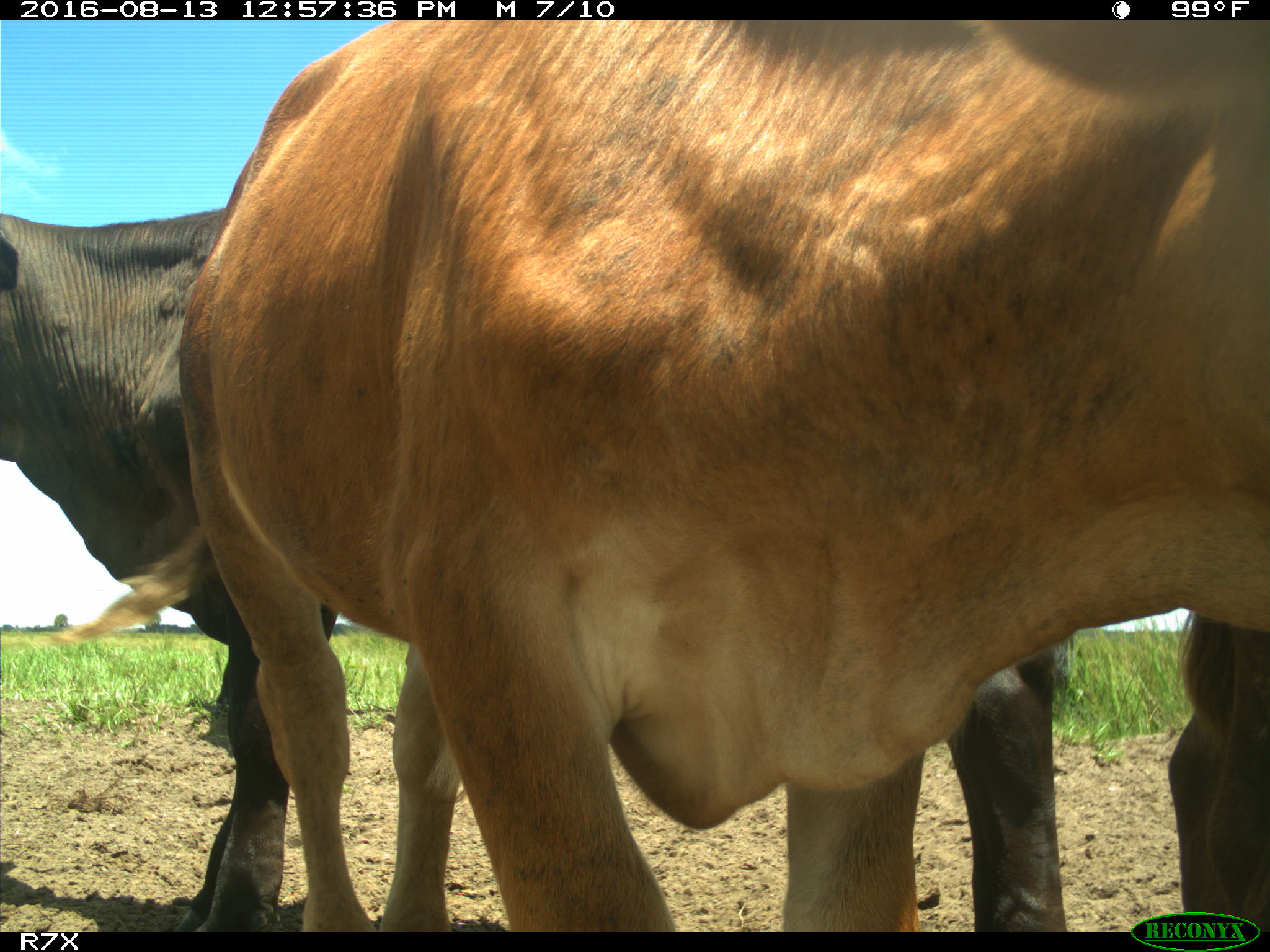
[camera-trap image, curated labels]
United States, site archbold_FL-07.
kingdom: Animalia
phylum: Chordata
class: Mammalia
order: Artiodactyla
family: Bovidae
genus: Bos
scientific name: Bos taurus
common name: domestic cow